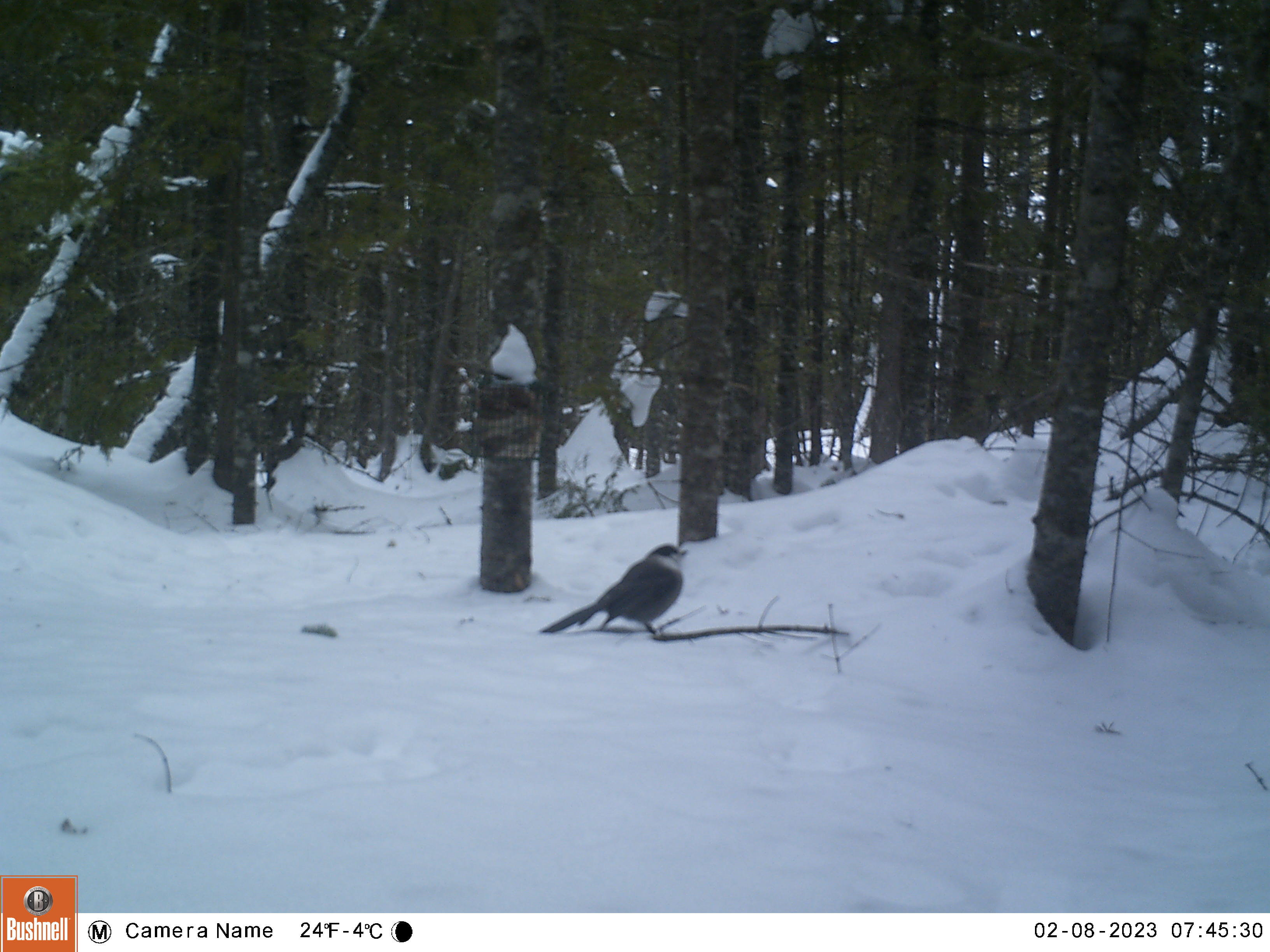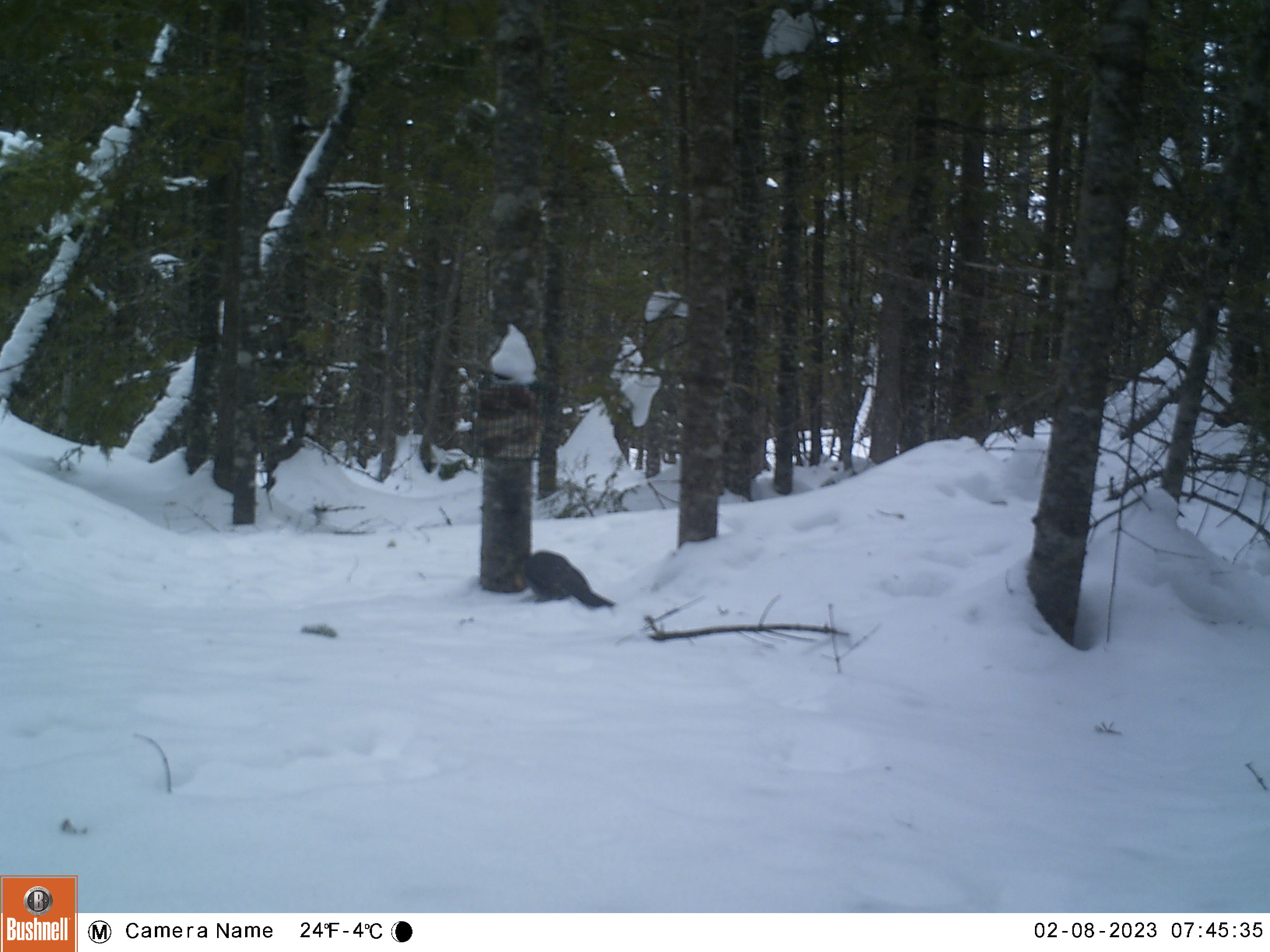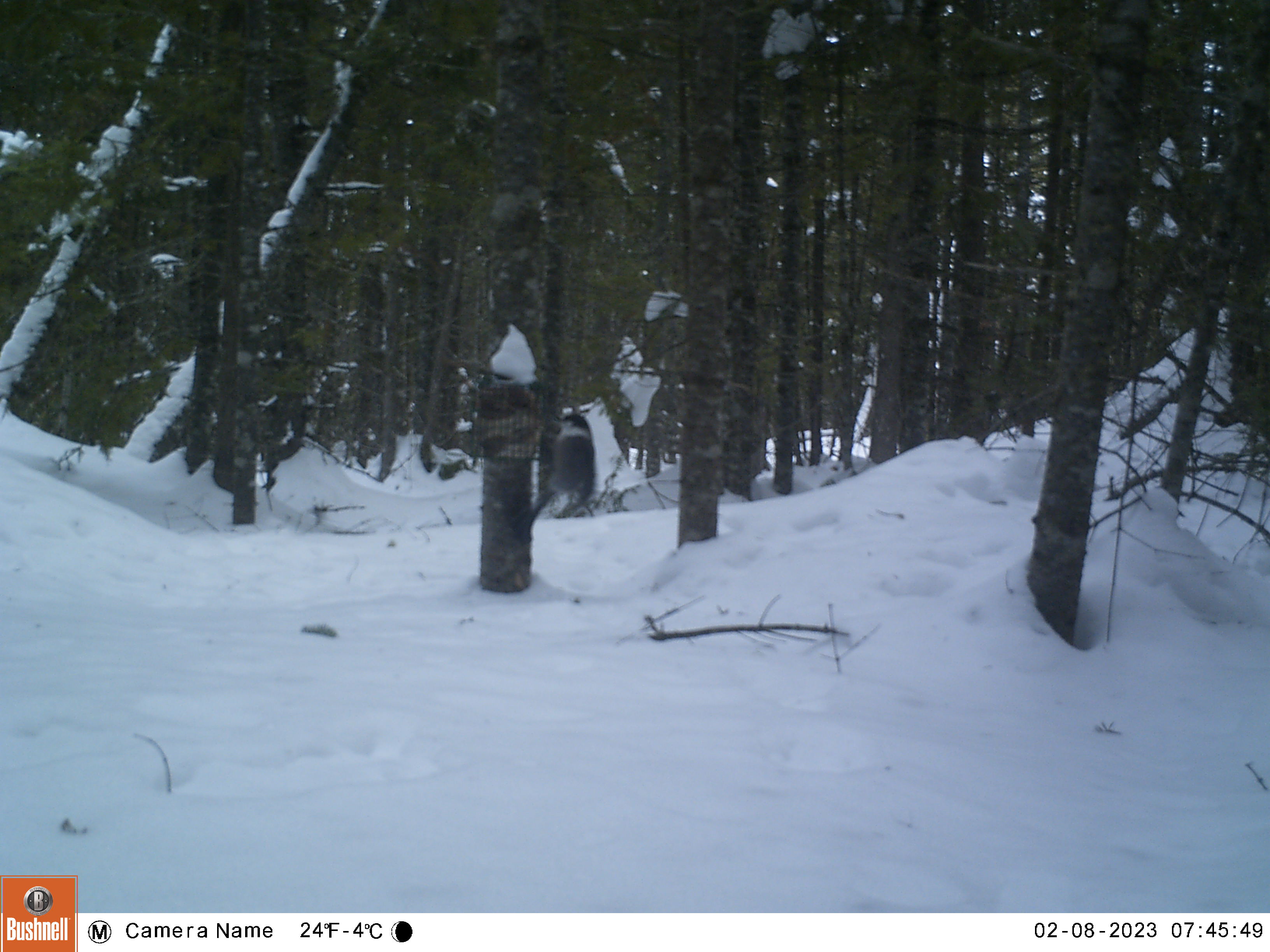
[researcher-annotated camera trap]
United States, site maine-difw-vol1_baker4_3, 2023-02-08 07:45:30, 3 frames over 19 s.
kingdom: Animalia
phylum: Chordata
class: Aves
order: Passeriformes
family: Corvidae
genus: Perisoreus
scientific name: Perisoreus canadensis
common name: canada jay